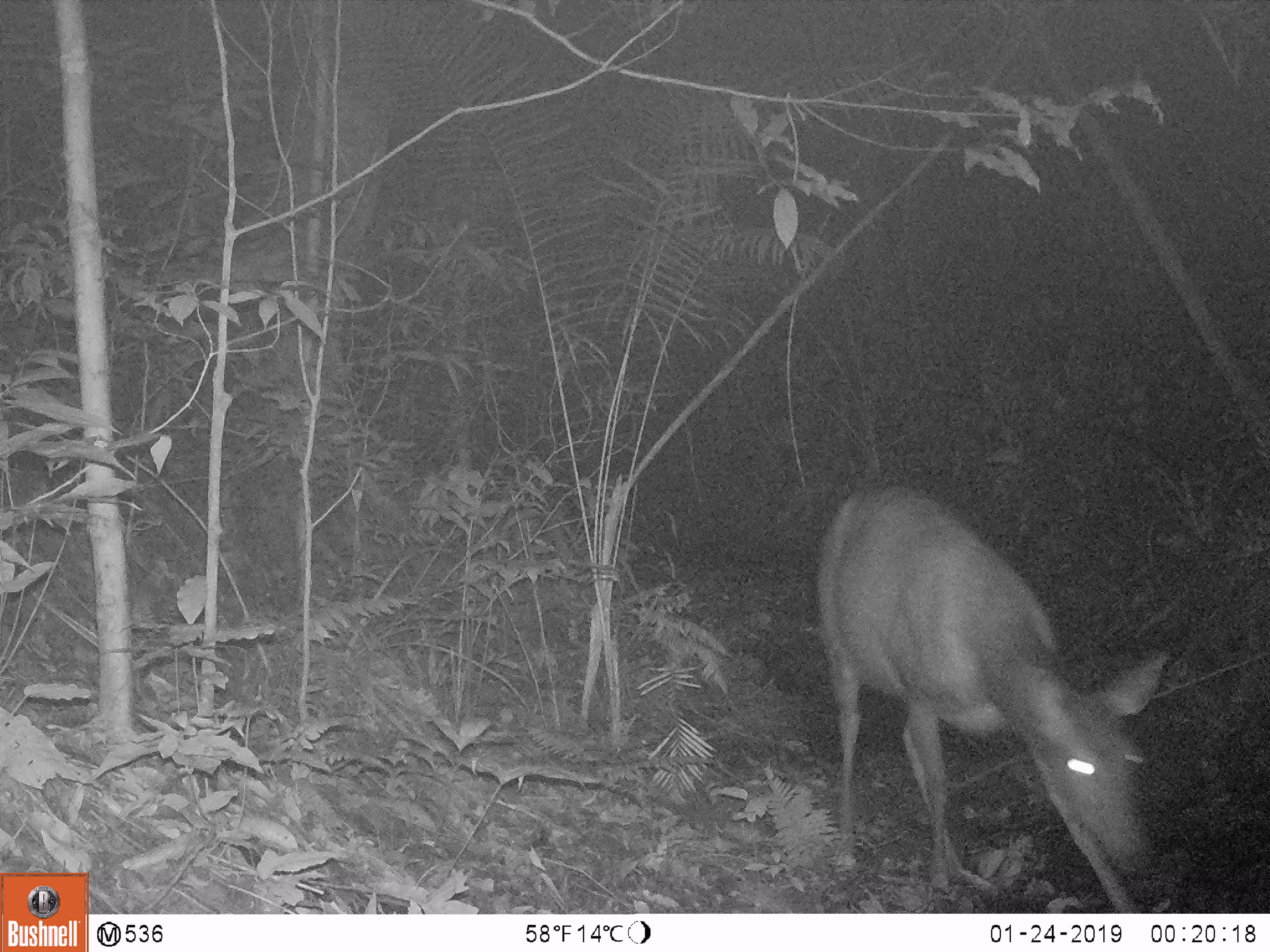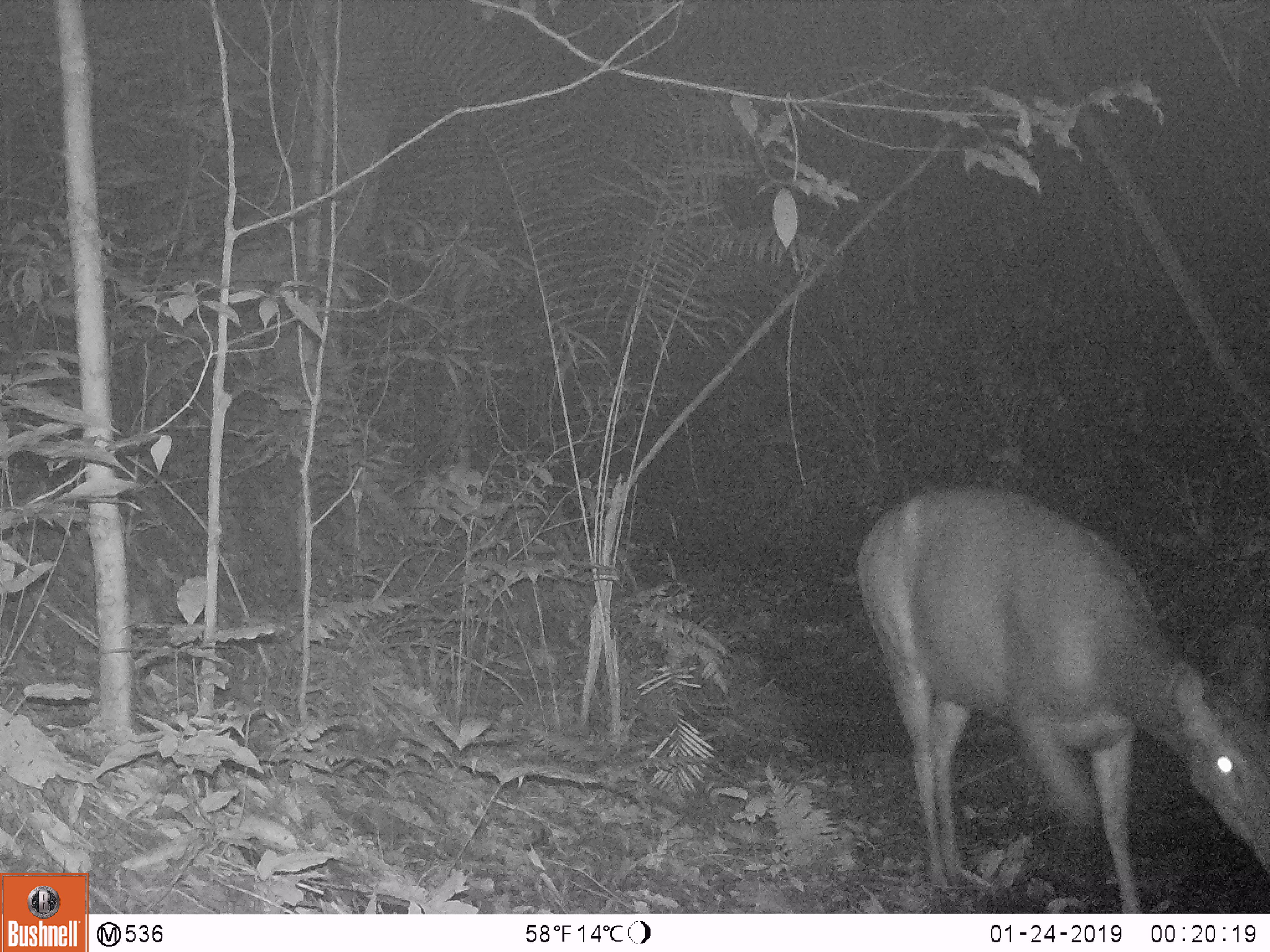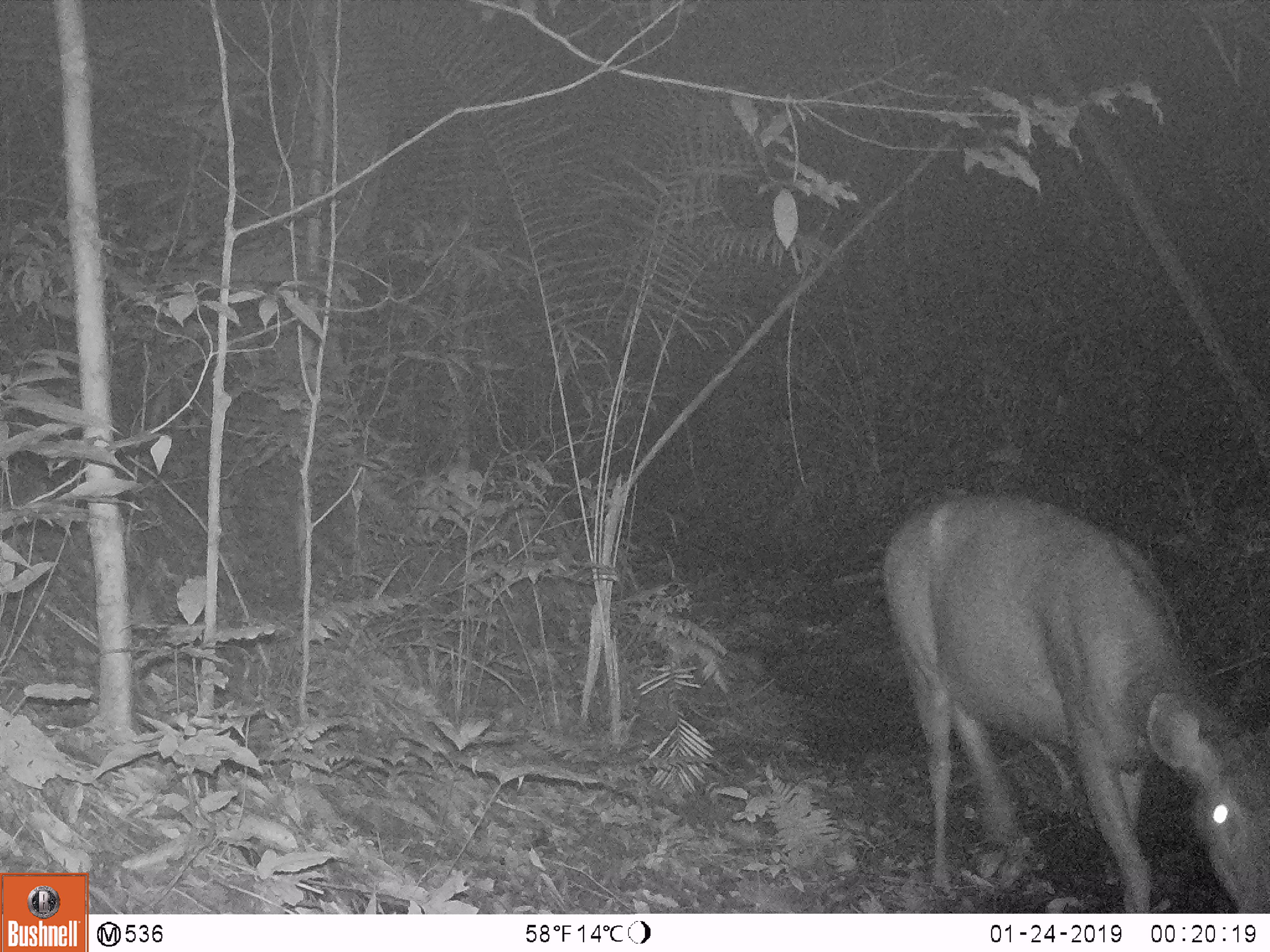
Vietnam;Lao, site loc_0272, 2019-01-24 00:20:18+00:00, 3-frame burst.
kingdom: Animalia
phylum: Chordata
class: Mammalia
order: Artiodactyla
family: Cervidae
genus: Rusa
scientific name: Rusa unicolor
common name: sambar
Sambar (Rusa unicolor). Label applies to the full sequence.